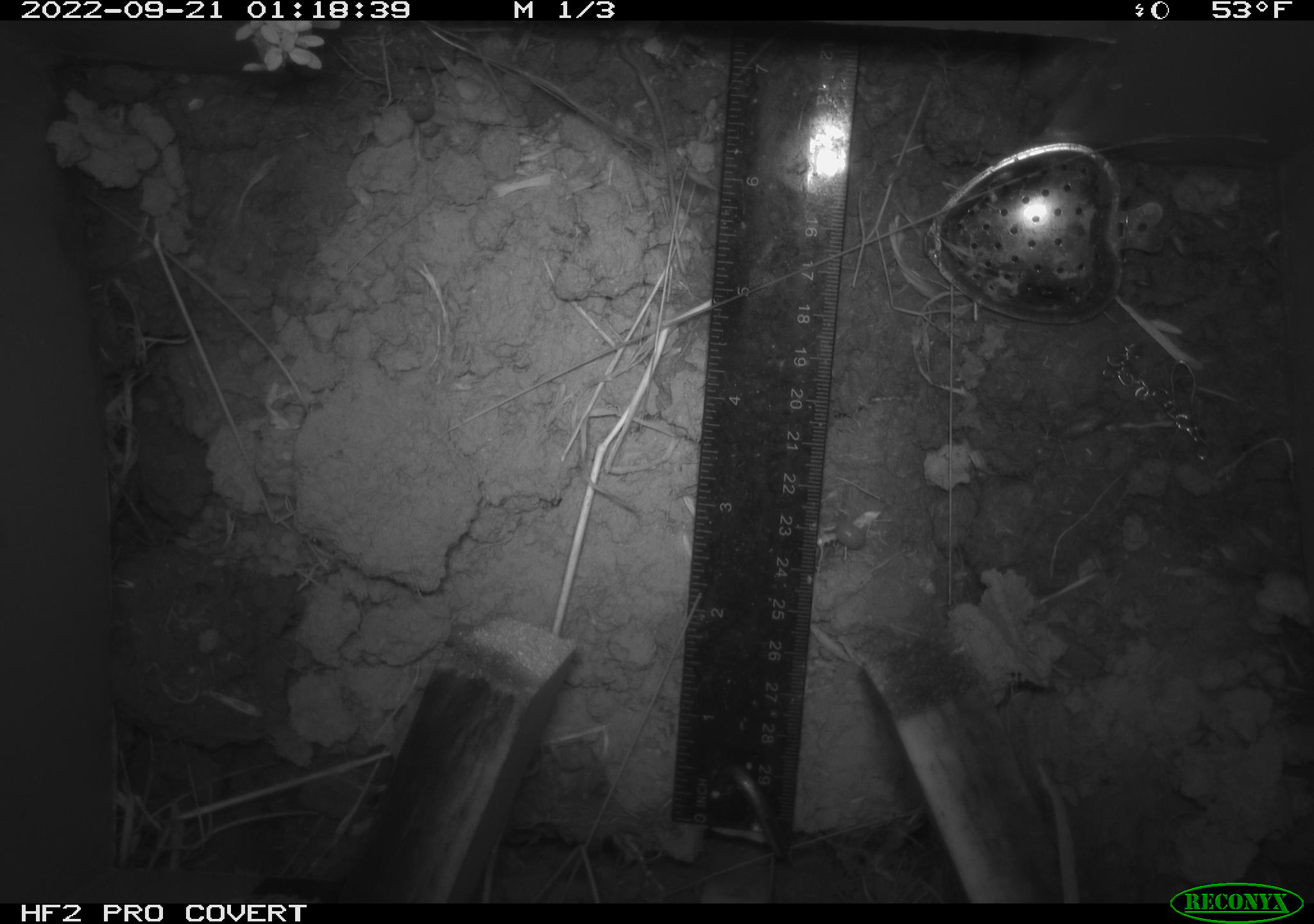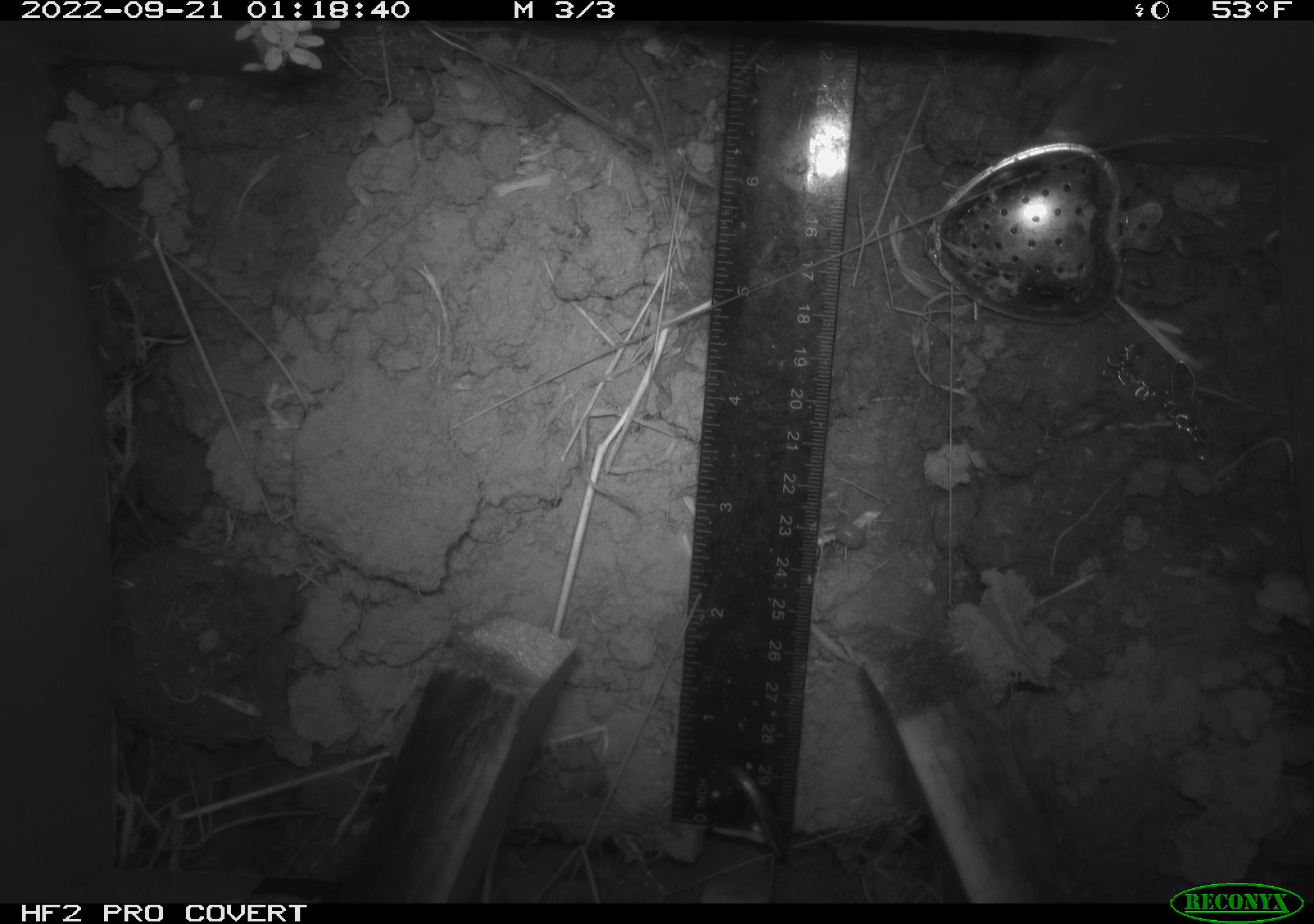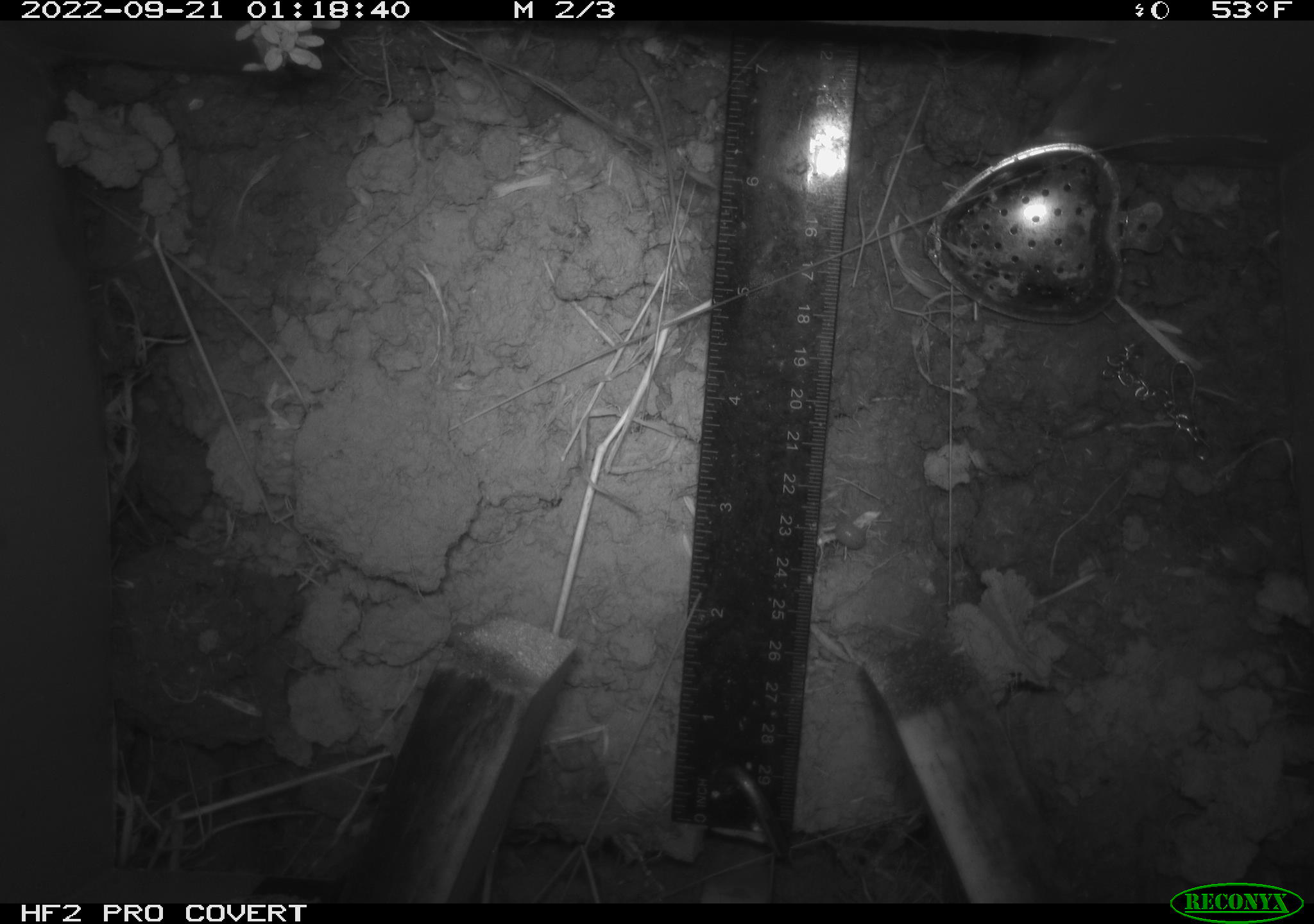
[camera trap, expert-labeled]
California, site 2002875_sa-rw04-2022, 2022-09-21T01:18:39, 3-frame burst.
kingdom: Animalia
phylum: Chordata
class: Mammalia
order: Rodentia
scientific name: Rodentia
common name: mouse species